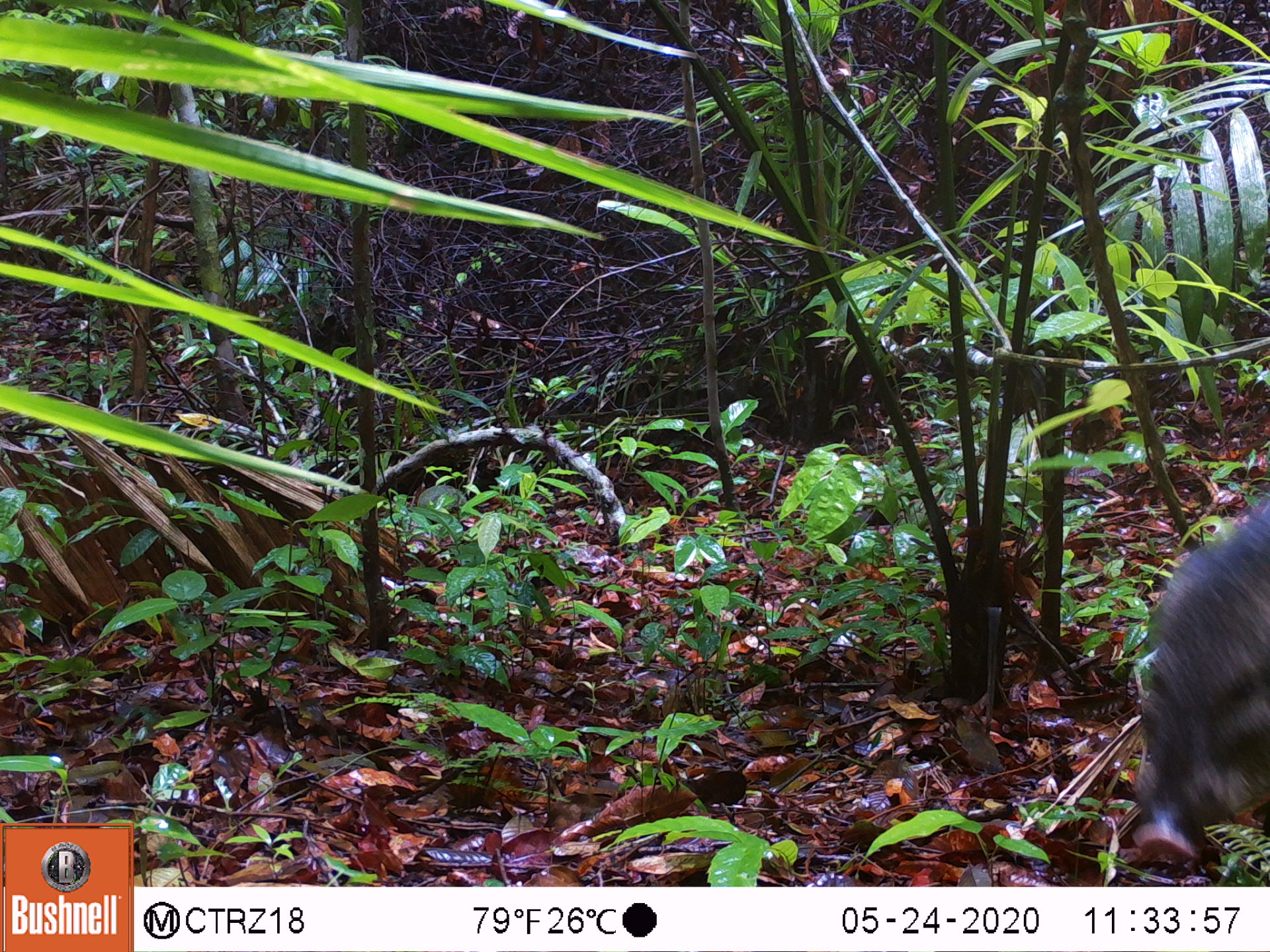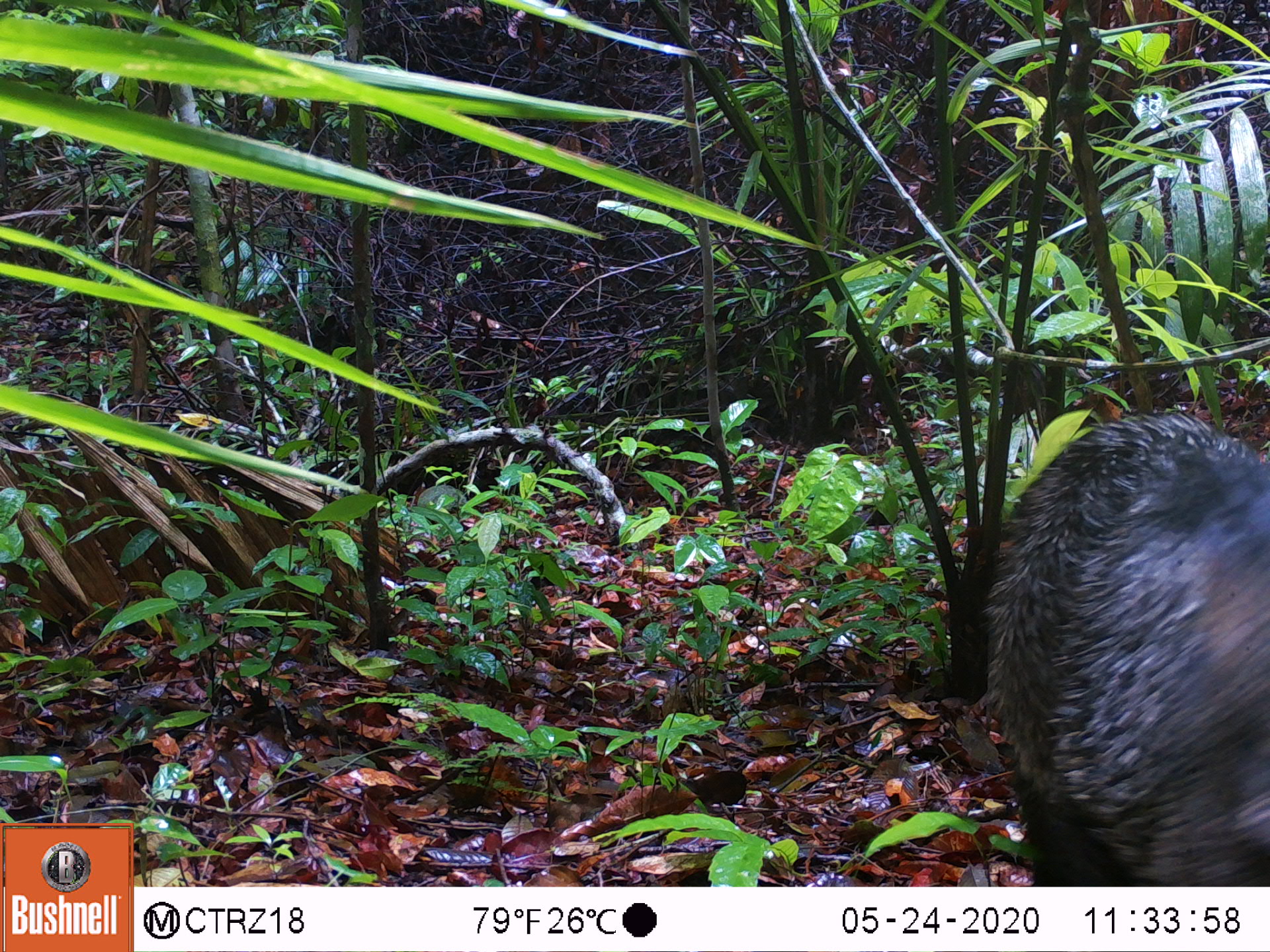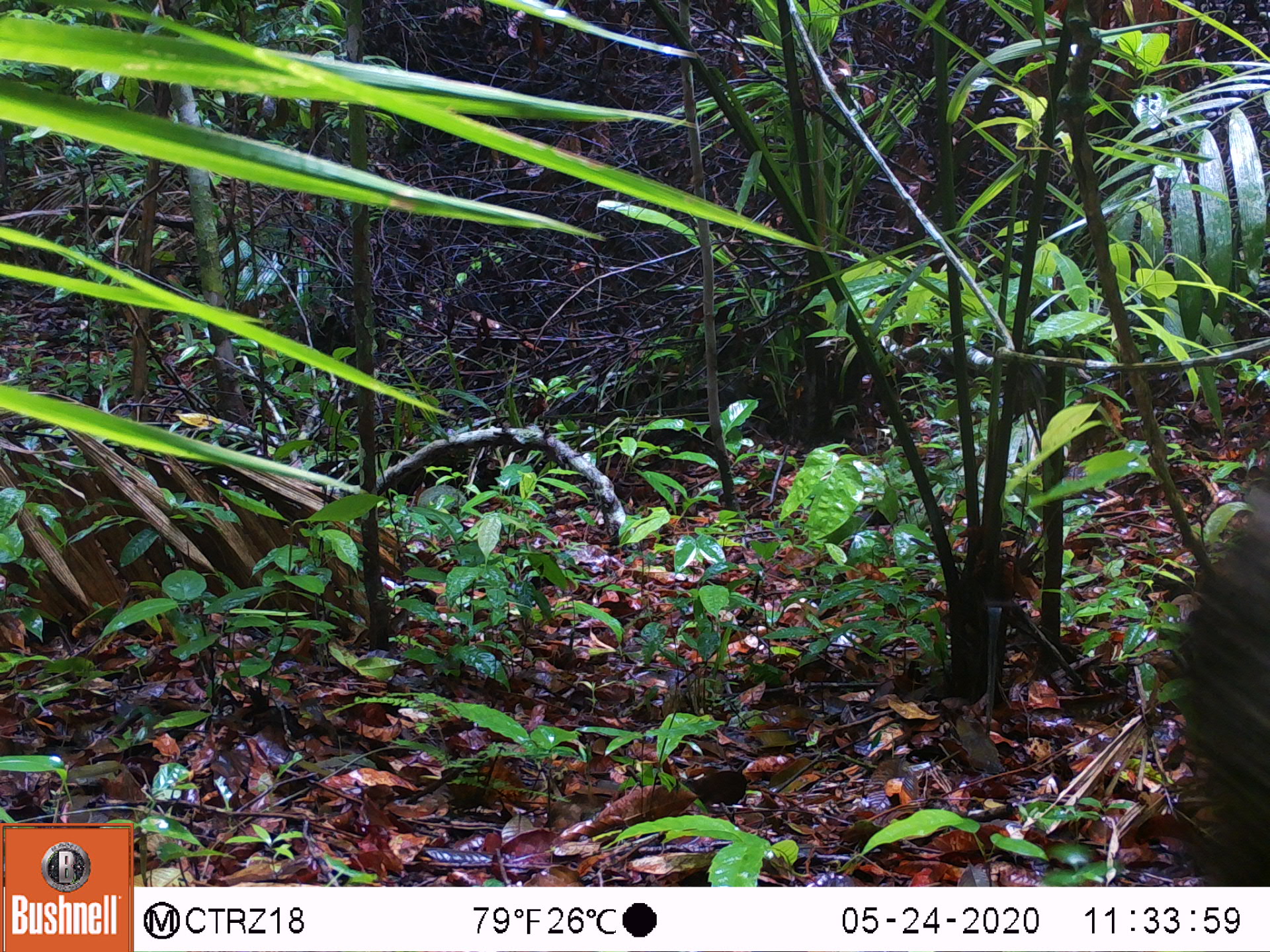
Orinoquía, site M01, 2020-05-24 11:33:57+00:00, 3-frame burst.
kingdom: Animalia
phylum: Chordata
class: Mammalia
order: Artiodactyla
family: Tayassuidae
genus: Pecari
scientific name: Pecari tajacu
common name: collared peccary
Collared peccary (Pecari tajacu).